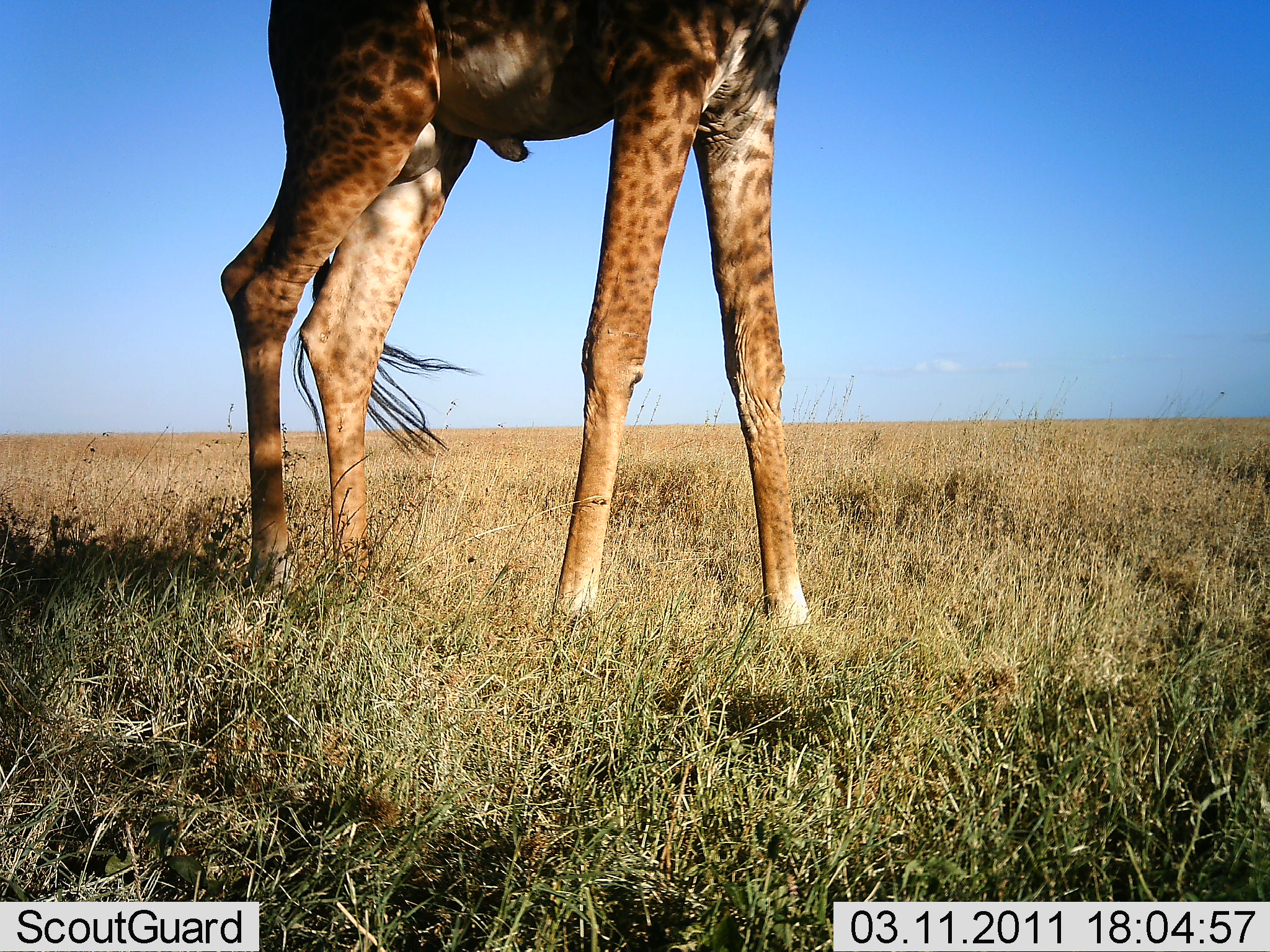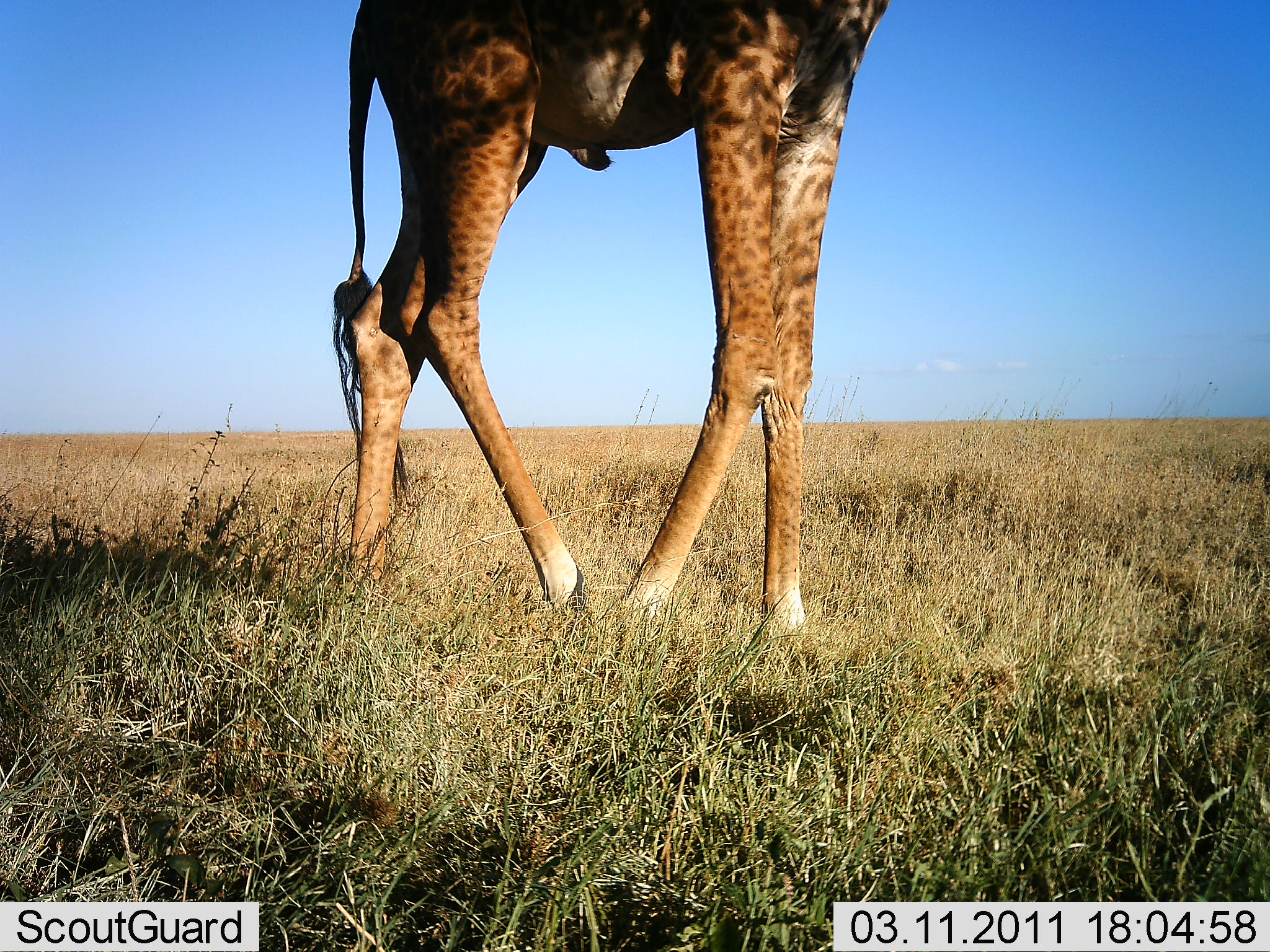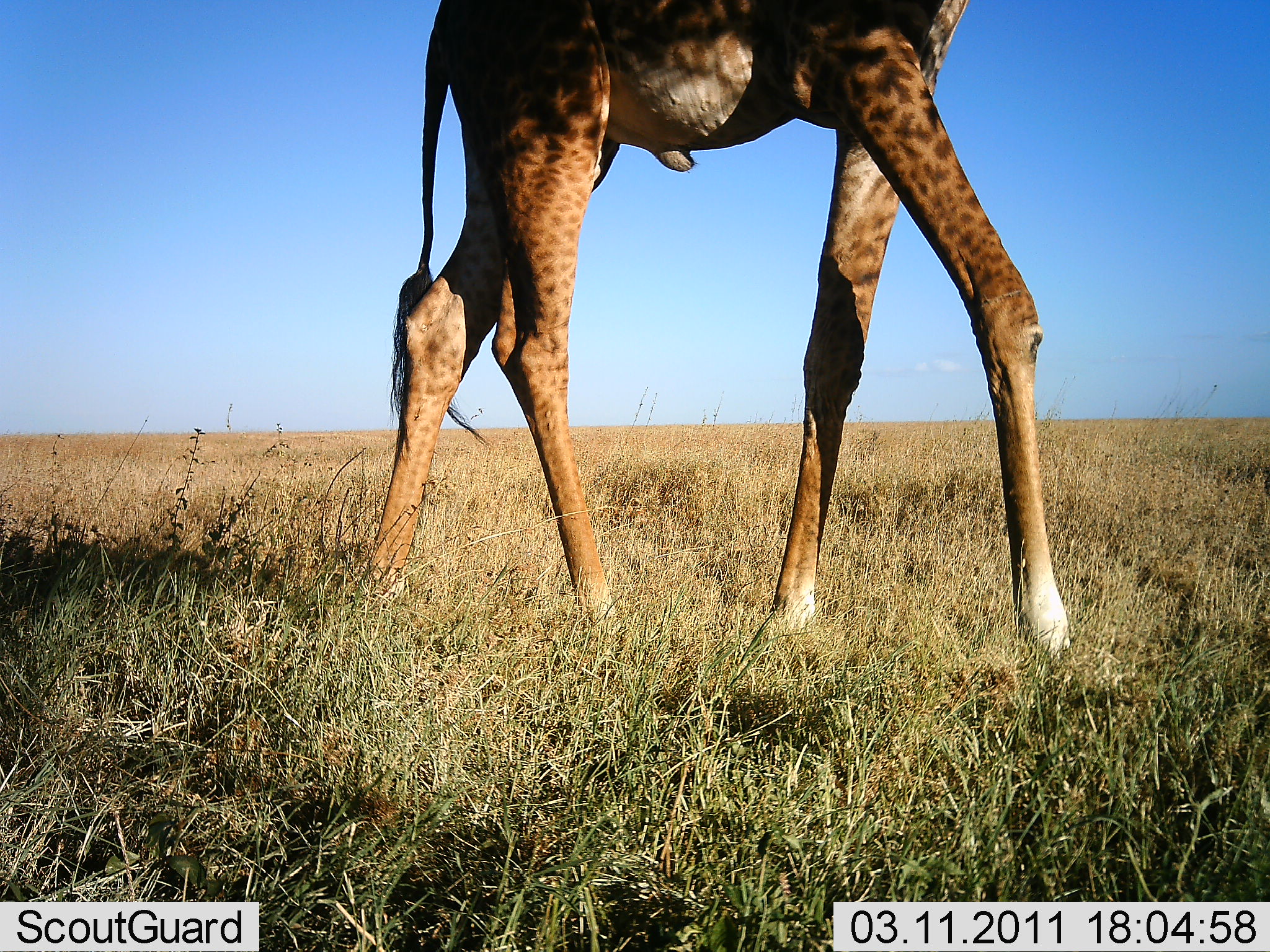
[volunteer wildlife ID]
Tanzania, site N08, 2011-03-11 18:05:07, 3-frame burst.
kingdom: Animalia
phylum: Chordata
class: Mammalia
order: Artiodactyla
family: Giraffidae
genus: Giraffa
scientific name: Giraffa camelopardalis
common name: giraffe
Giraffe (Giraffa camelopardalis), count 1. Behavior (volunteer vote fractions): standing 27%, resting 0%, moving 73%, interacting 0%. Young present (vote fraction): 0%. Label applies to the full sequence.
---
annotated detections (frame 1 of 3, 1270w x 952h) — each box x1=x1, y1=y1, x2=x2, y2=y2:
animal: x1=217, y1=1, x2=822, y2=639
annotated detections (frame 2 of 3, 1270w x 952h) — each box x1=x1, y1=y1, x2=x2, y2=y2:
animal: x1=332, y1=0, x2=891, y2=642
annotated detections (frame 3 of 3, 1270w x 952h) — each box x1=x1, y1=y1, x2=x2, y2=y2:
animal: x1=359, y1=1, x2=1077, y2=659